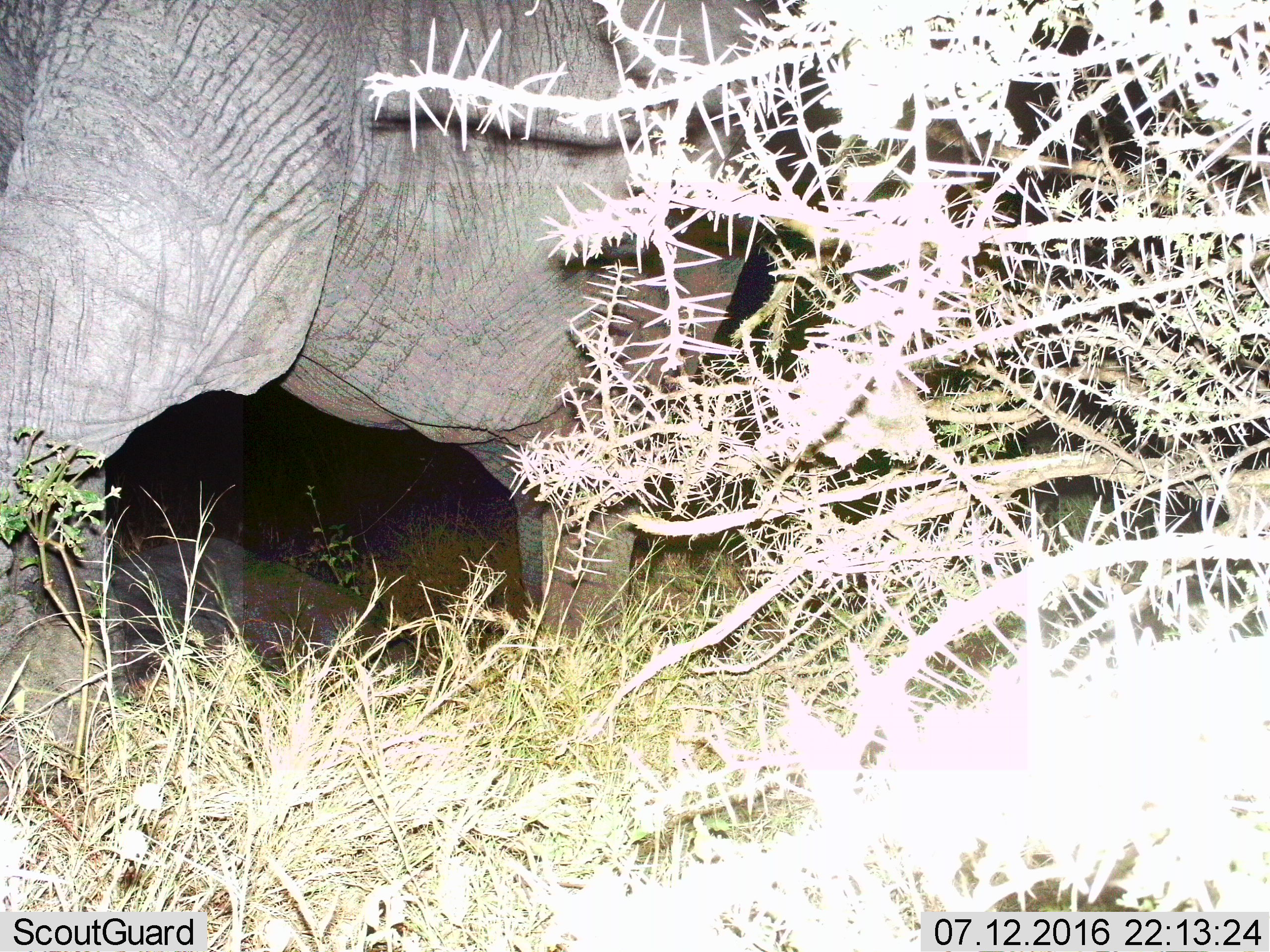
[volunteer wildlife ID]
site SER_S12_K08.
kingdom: Animalia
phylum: Chordata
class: Mammalia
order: Proboscidea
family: Elephantidae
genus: Loxodonta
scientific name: Loxodonta africana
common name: african bush elephant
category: elephant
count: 1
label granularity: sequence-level